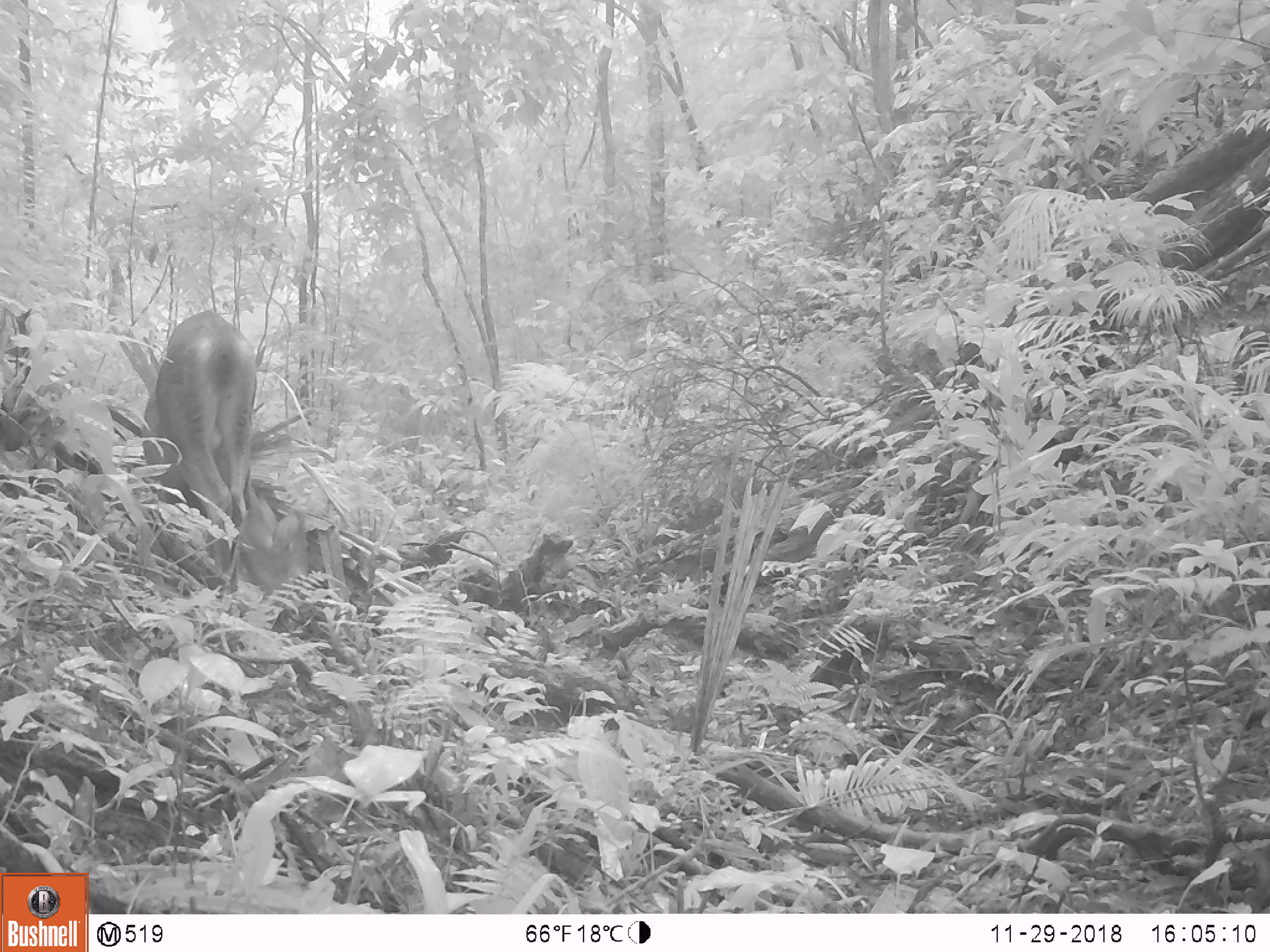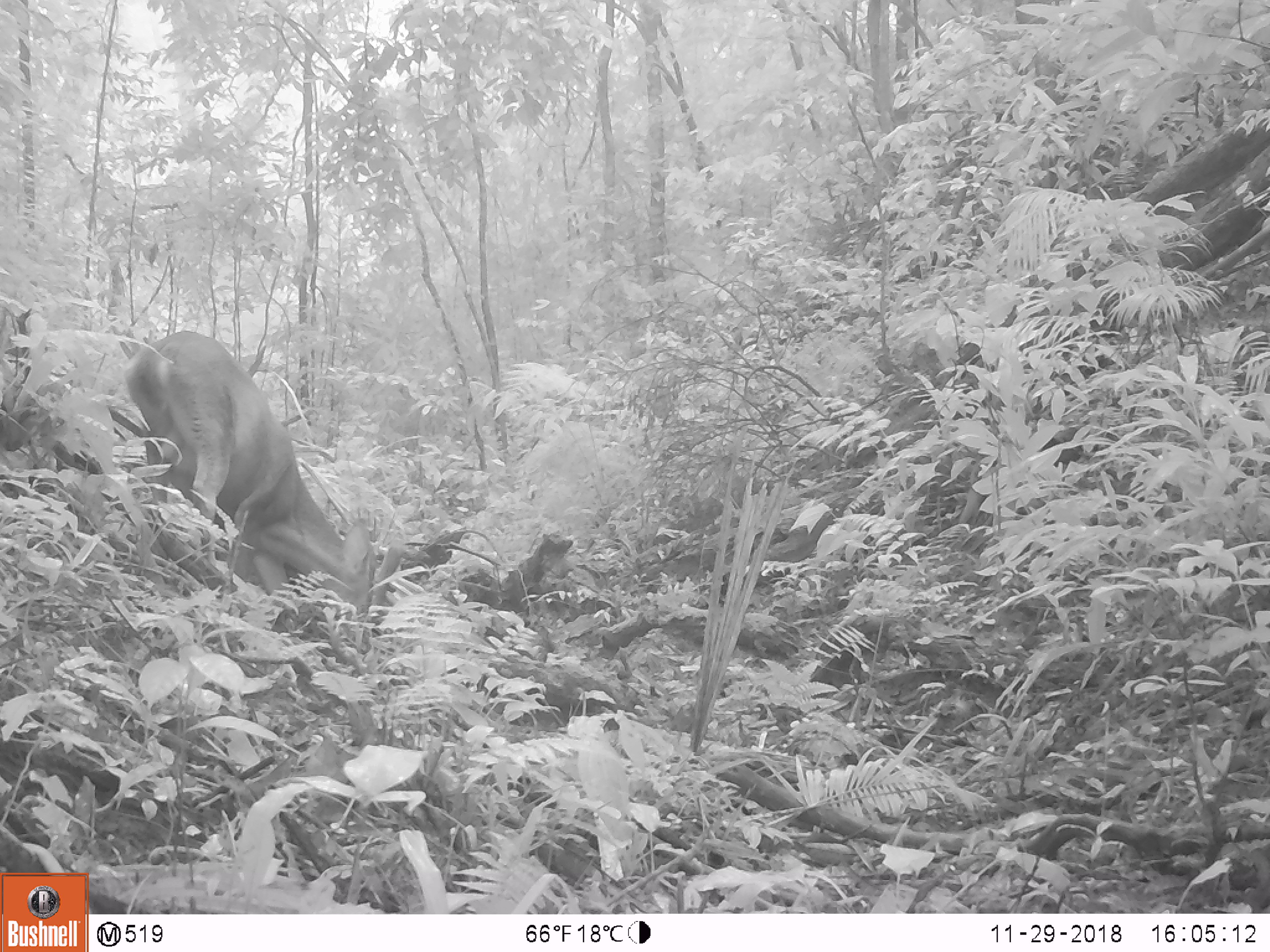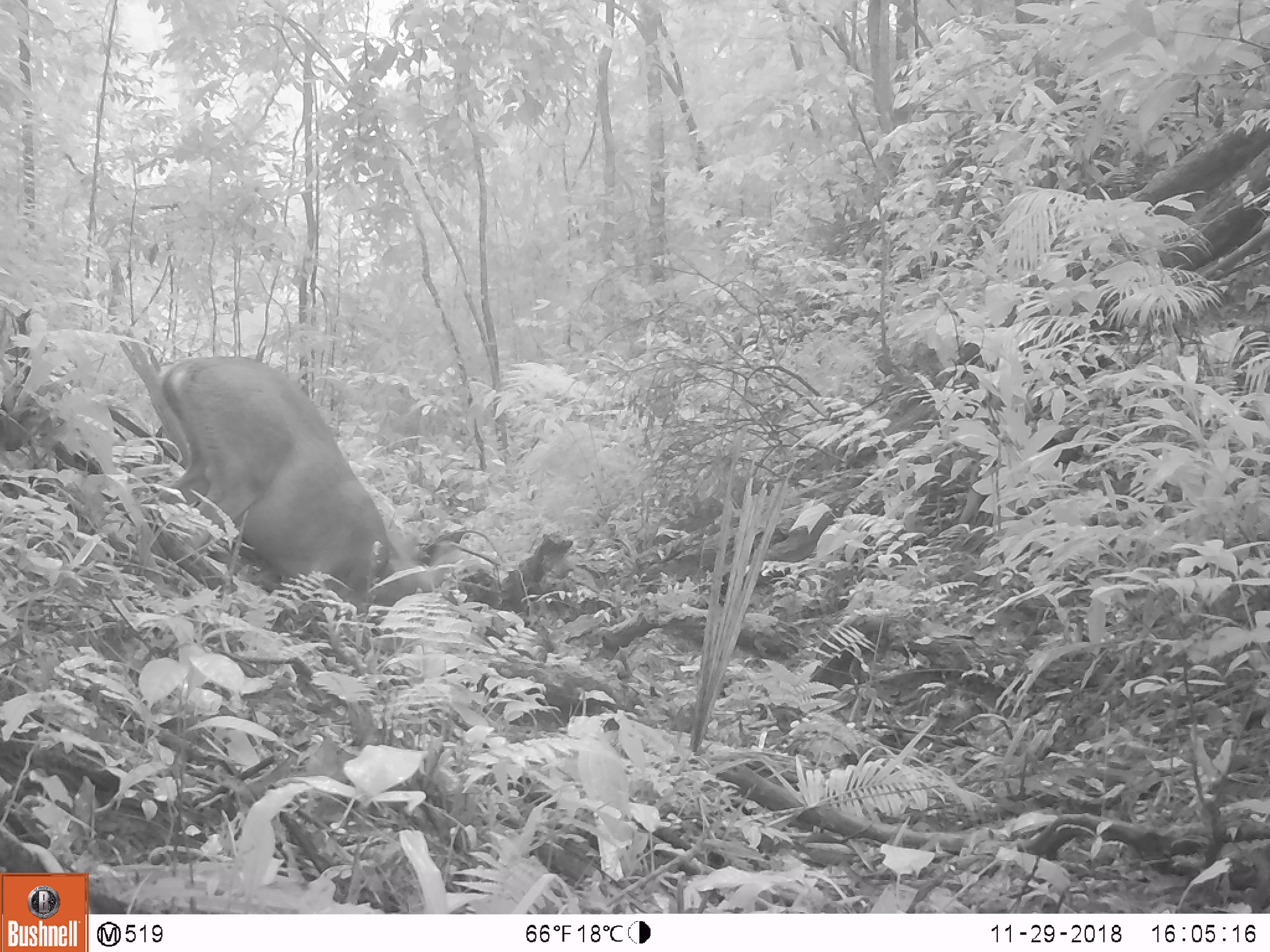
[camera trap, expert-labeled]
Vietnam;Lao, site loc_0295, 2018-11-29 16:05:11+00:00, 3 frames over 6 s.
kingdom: Animalia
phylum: Chordata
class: Mammalia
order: Artiodactyla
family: Cervidae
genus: Muntiacus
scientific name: Muntiacus vuquangensis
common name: large-antlered muntjac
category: large antlered muntjac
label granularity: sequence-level